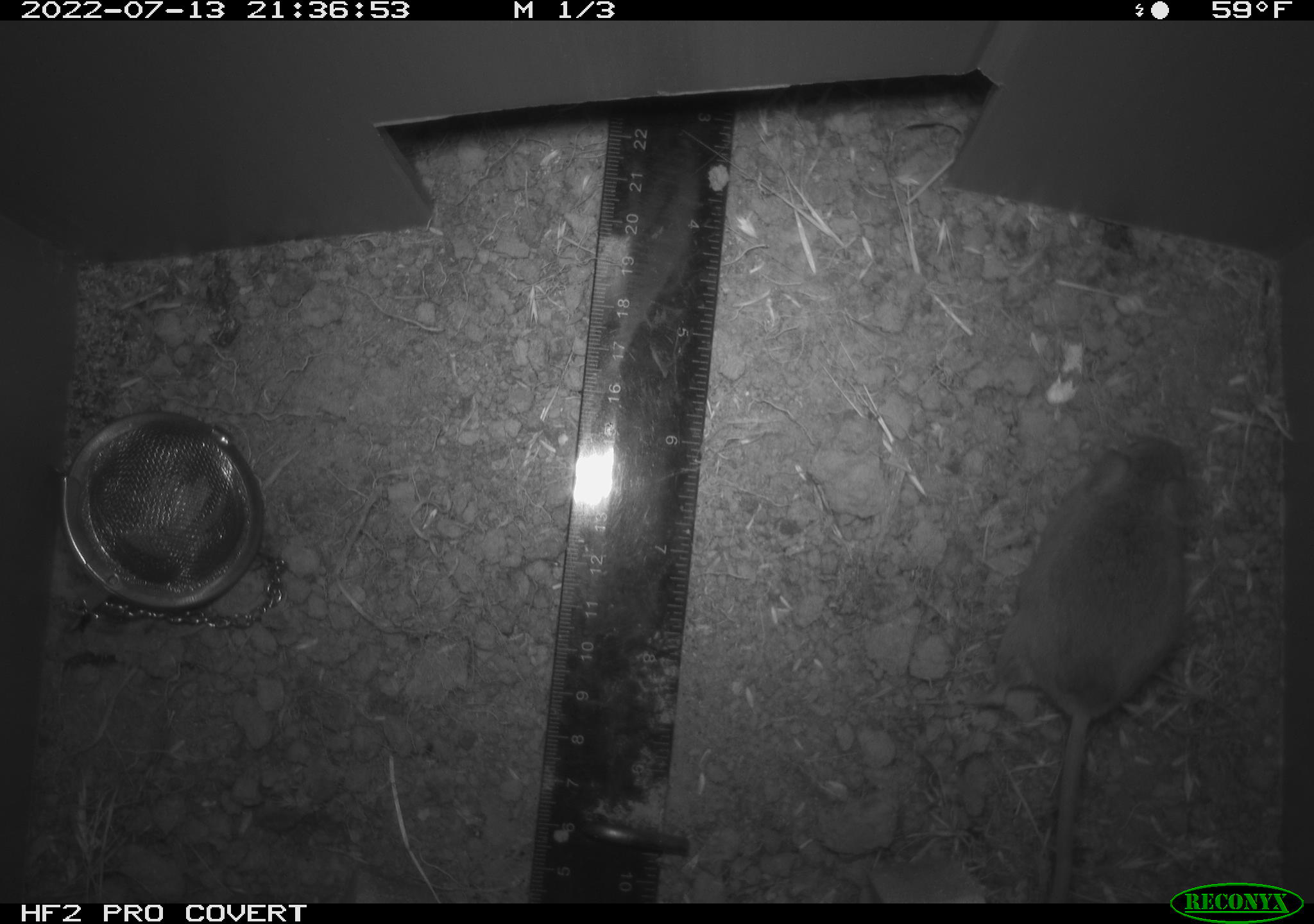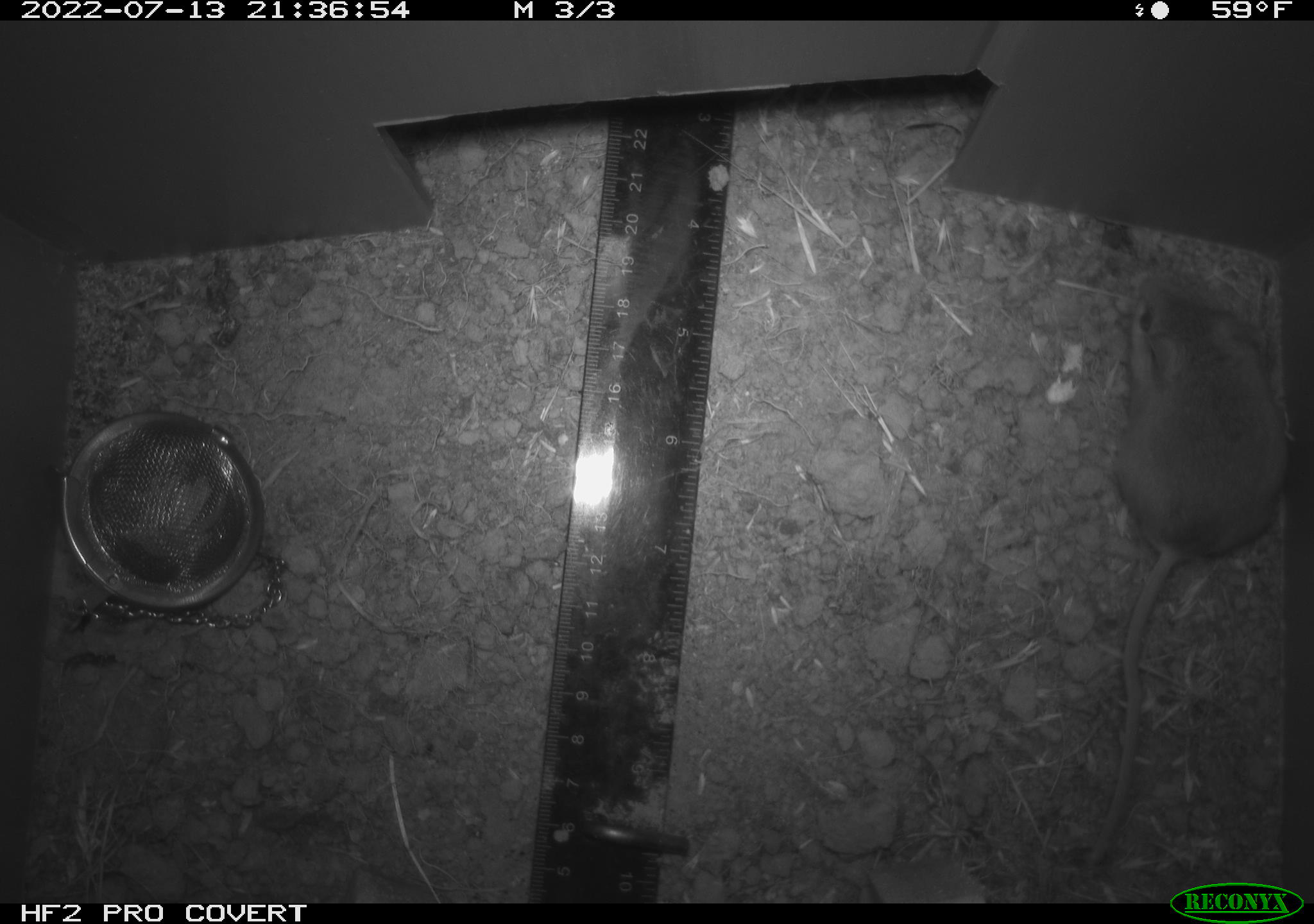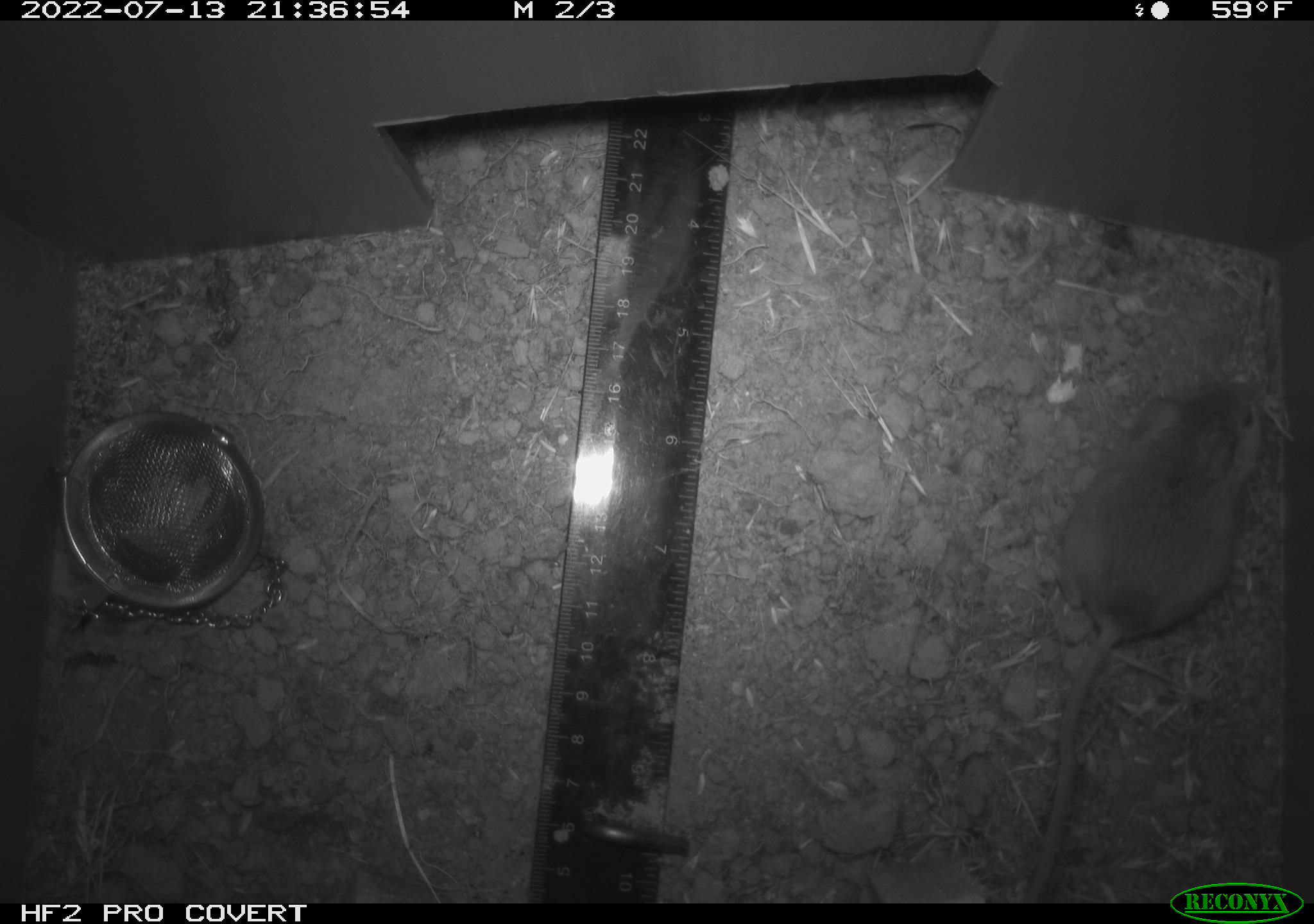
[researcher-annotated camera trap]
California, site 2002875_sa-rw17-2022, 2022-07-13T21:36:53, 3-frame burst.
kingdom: Animalia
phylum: Chordata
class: Mammalia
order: Rodentia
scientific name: Rodentia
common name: mouse species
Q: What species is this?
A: Mouse species (Rodentia).